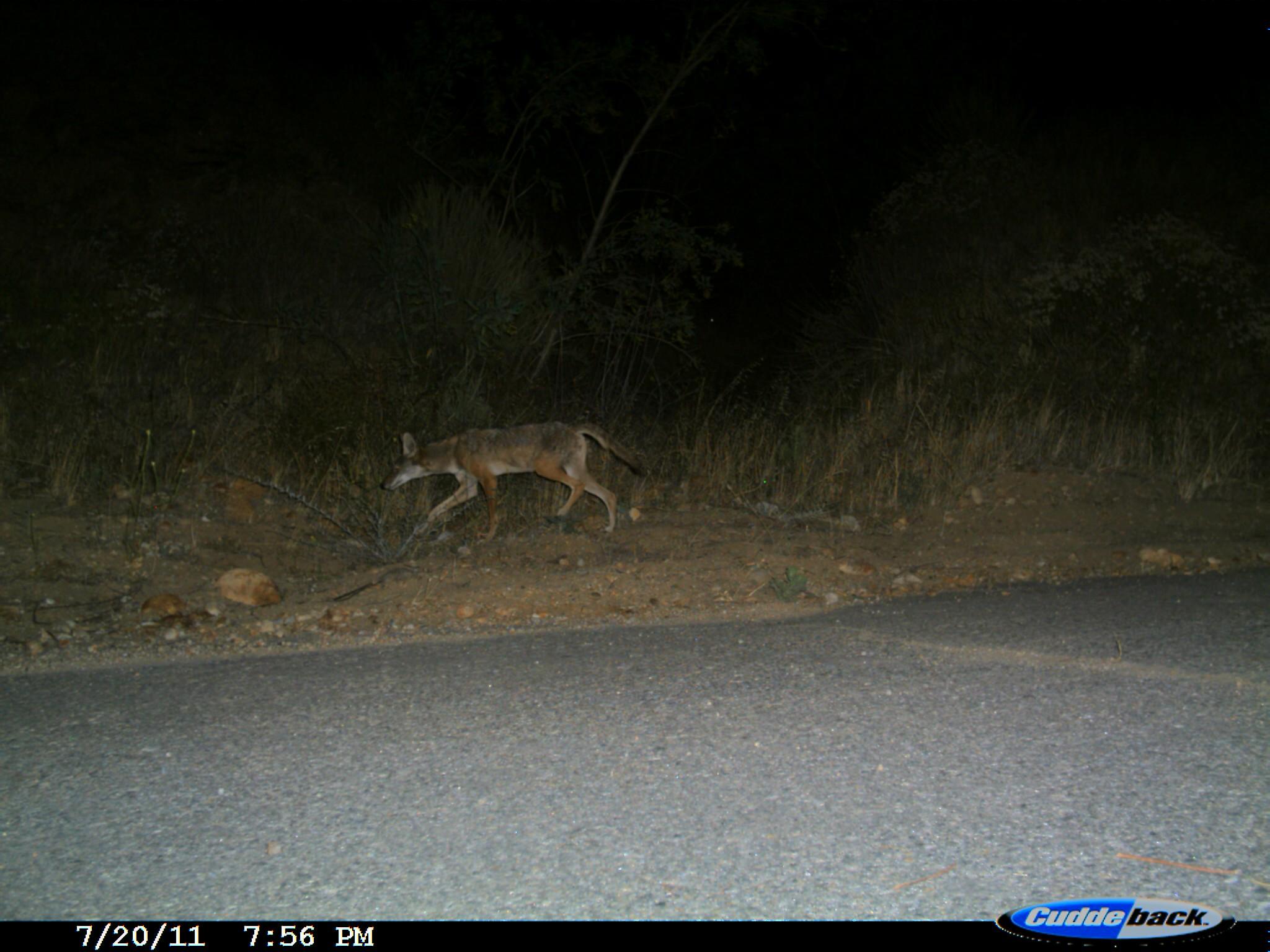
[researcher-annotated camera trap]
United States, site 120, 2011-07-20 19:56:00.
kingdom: Animalia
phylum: Chordata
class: Mammalia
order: Carnivora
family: Canidae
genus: Canis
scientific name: Canis latrans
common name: coyote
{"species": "coyote (Canis latrans)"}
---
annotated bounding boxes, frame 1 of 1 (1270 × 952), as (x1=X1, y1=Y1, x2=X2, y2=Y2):
coyote: (x1=375, y1=411, x2=651, y2=549)